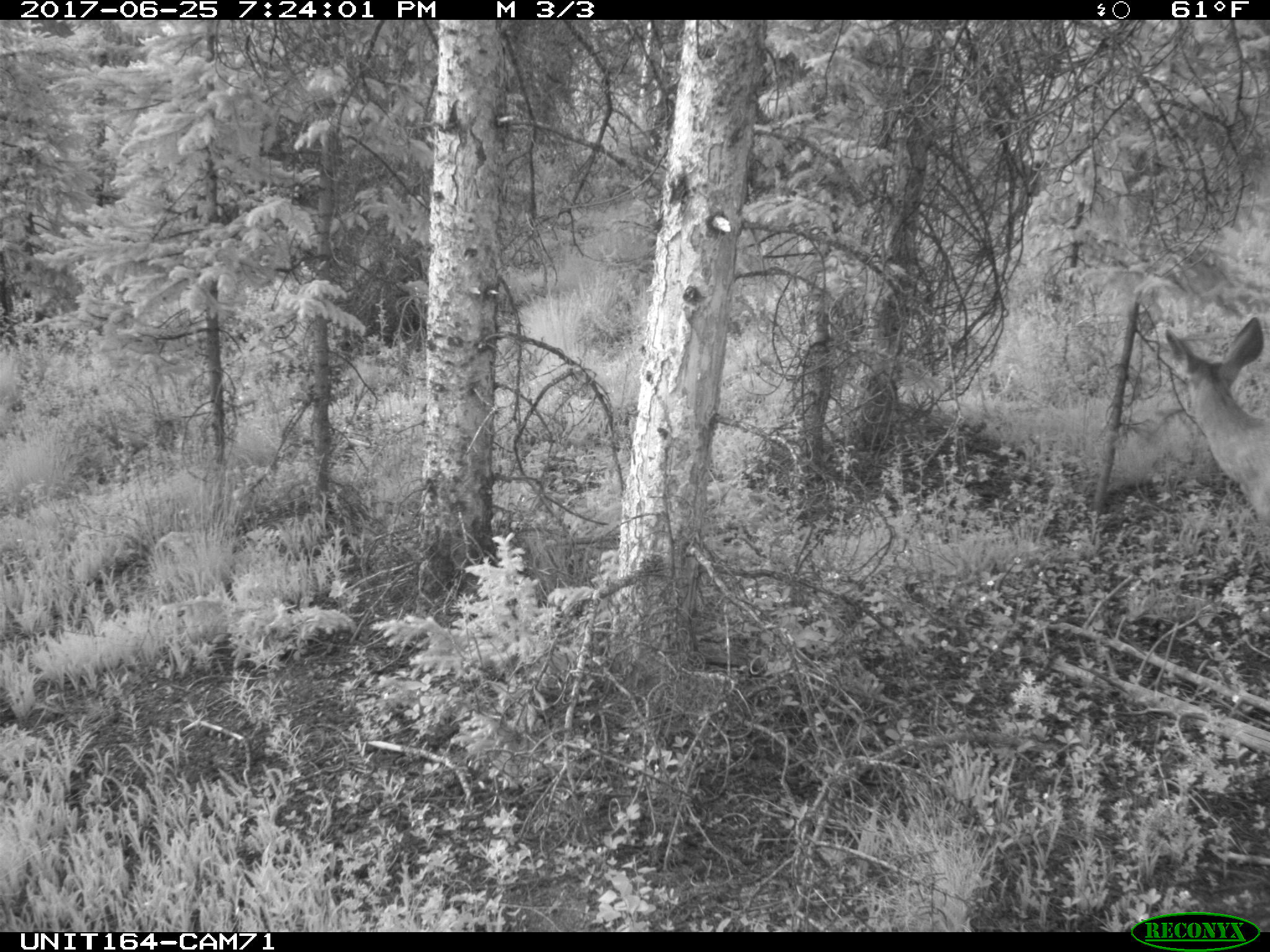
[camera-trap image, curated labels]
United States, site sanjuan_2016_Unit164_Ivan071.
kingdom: Animalia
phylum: Chordata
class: Mammalia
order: Artiodactyla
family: Cervidae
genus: Odocoileus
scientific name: Odocoileus hemionus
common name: mule deer